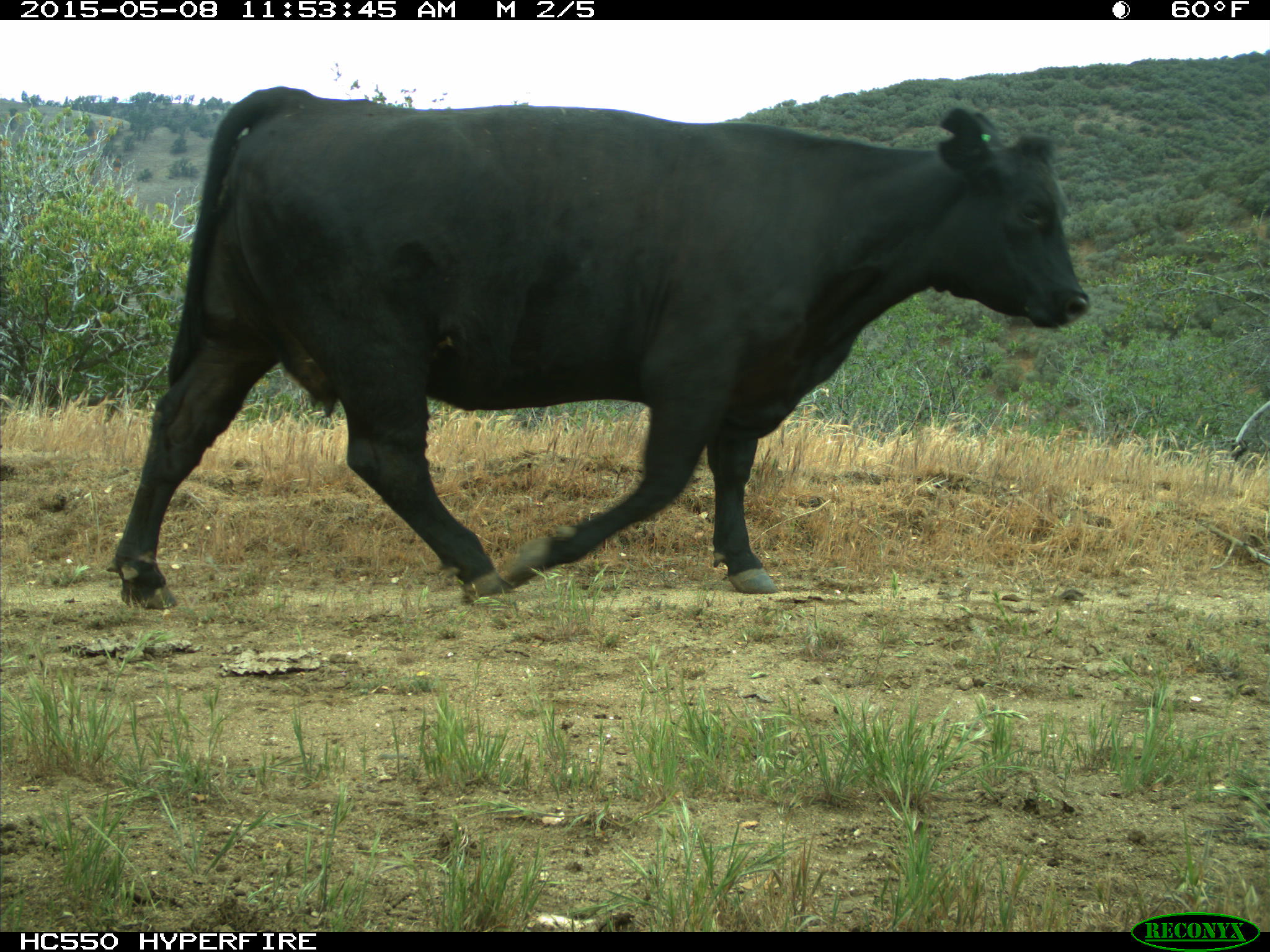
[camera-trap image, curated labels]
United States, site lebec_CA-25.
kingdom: Animalia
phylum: Chordata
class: Mammalia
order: Artiodactyla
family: Bovidae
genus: Bos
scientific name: Bos taurus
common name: domestic cow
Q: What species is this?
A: Bos taurus (domestic cow).